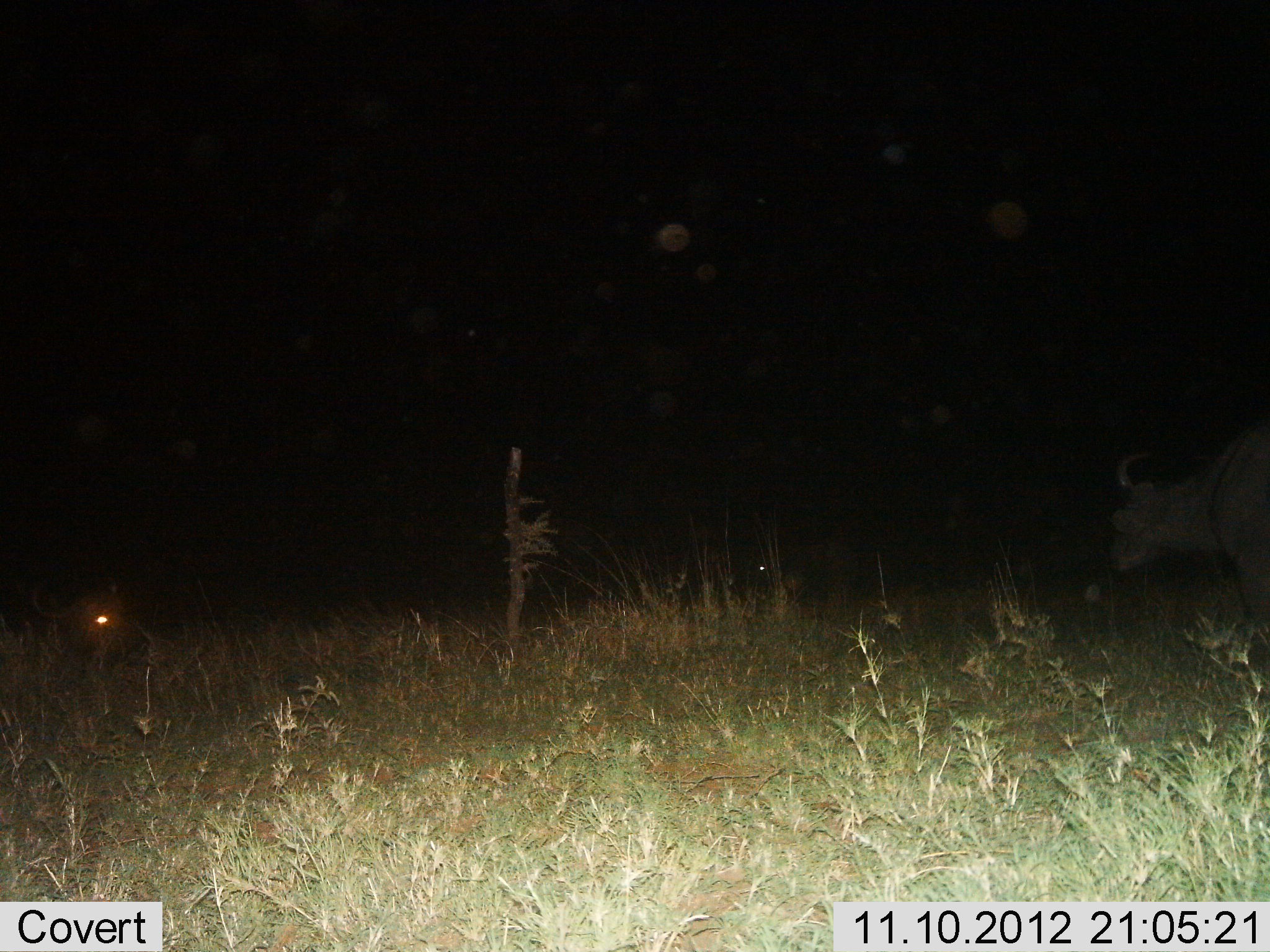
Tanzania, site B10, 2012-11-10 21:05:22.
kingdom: Animalia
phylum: Chordata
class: Mammalia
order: Artiodactyla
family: Bovidae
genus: Syncerus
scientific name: Syncerus caffer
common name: cape buffalo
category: buffalo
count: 1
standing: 70%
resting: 40%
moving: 10%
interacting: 0%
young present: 0%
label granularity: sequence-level